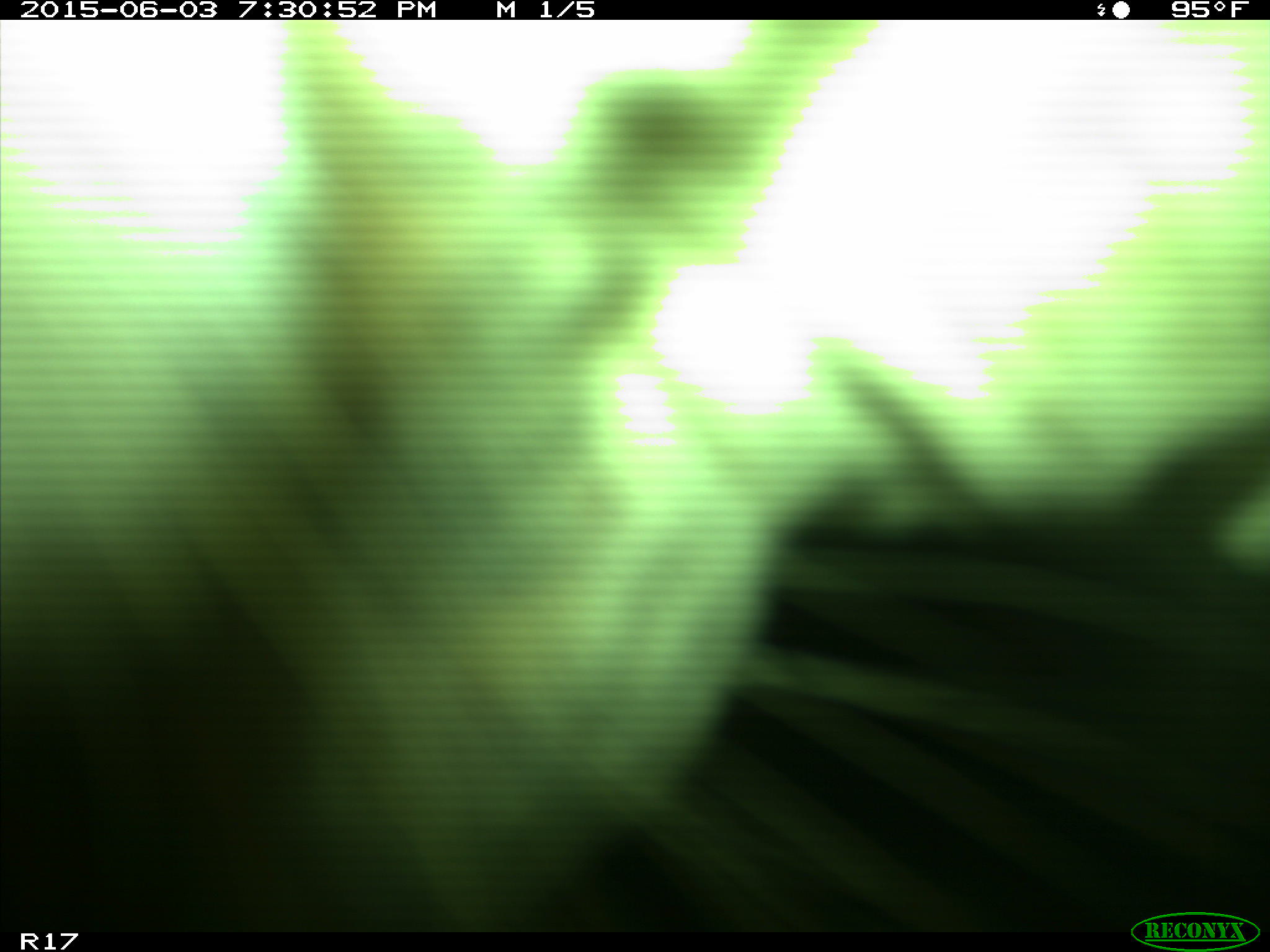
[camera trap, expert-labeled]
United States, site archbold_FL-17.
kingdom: Animalia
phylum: Chordata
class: Mammalia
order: Artiodactyla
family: Bovidae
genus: Bos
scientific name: Bos taurus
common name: domestic cow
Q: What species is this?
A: Bos taurus (domestic cow).